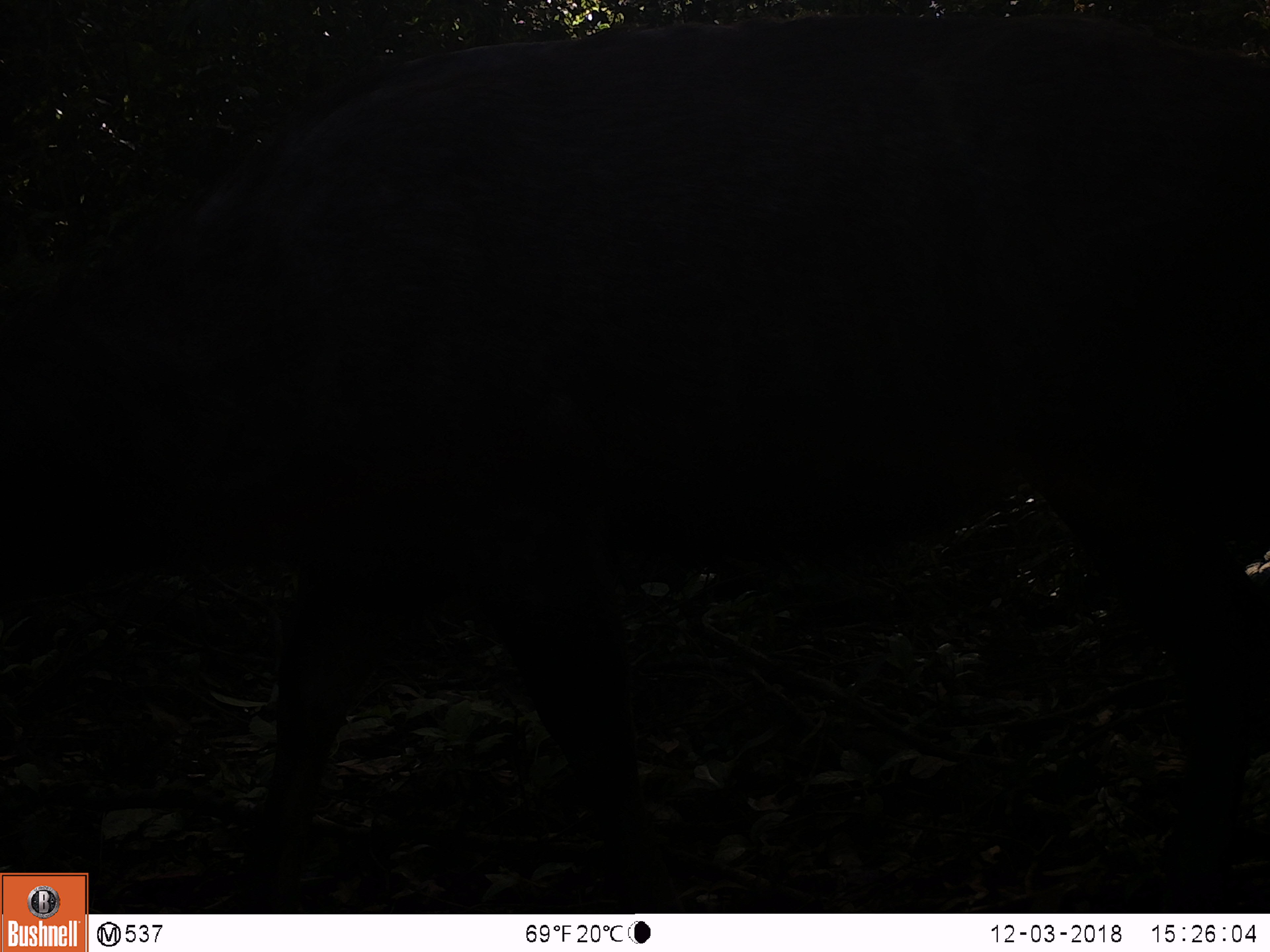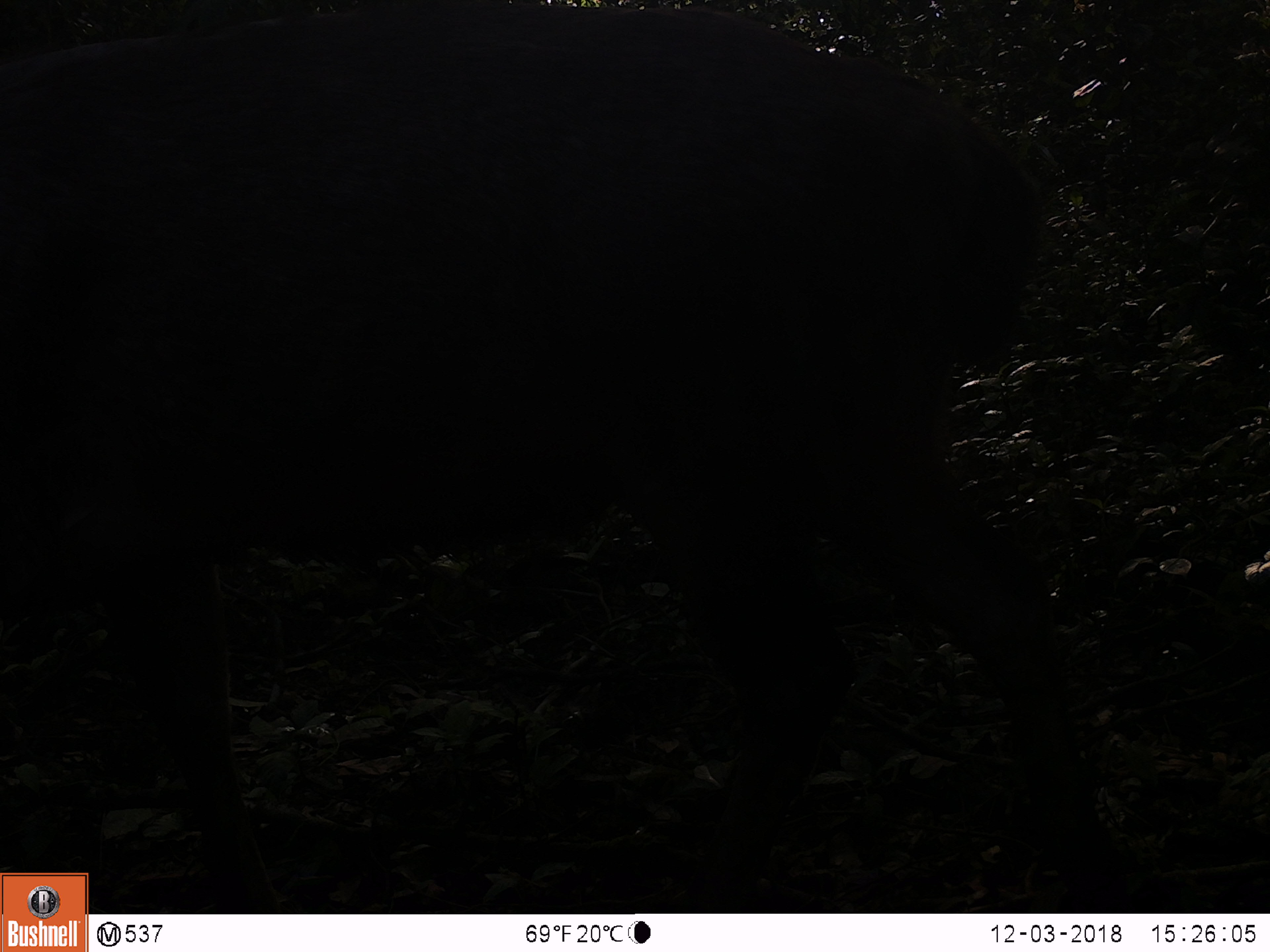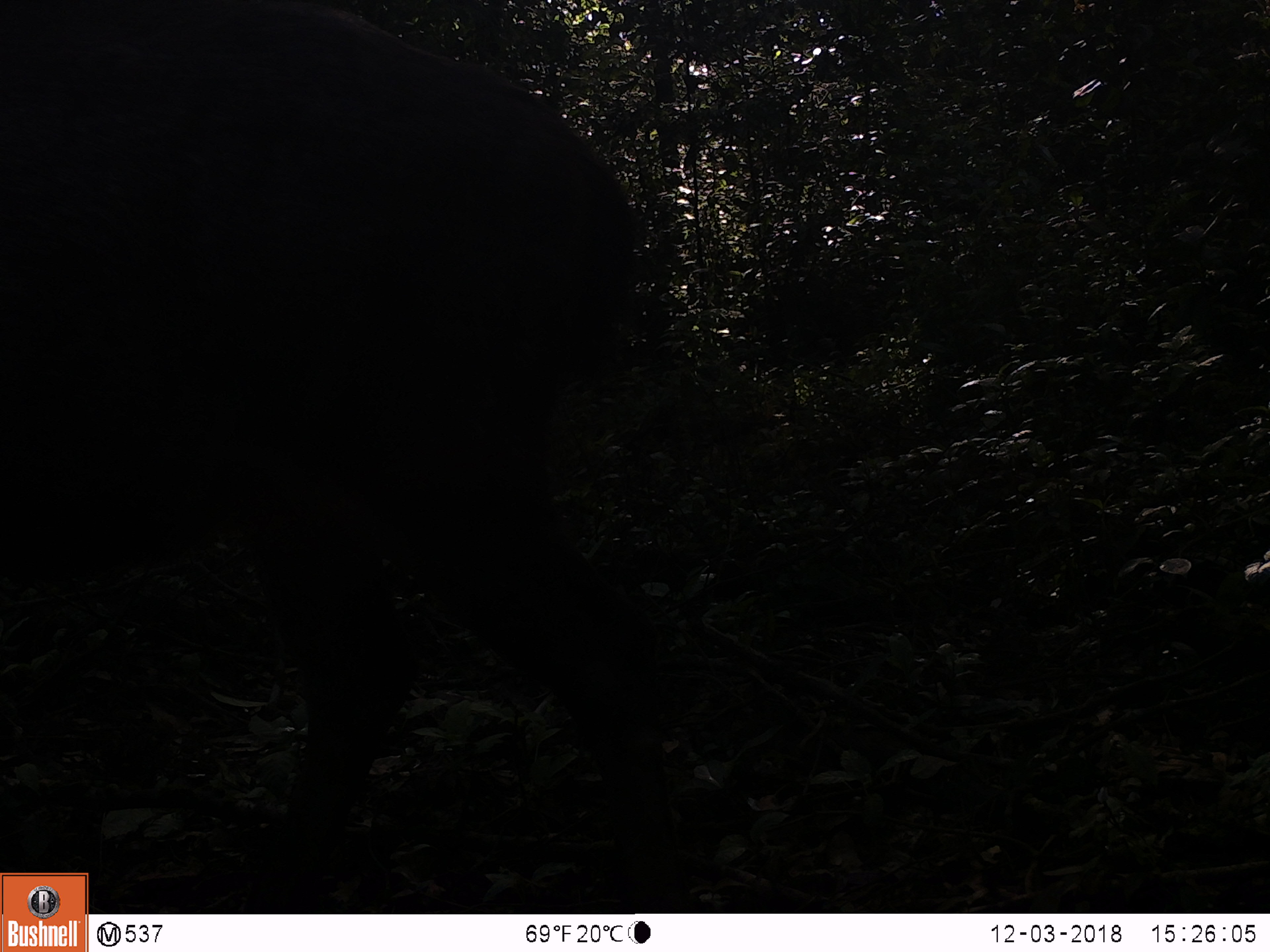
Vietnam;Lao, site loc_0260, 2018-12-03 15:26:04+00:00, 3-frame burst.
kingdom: Animalia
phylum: Chordata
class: Mammalia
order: Artiodactyla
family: Cervidae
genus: Rusa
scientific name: Rusa unicolor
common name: sambar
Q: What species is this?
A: Sambar (Rusa unicolor).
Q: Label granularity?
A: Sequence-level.